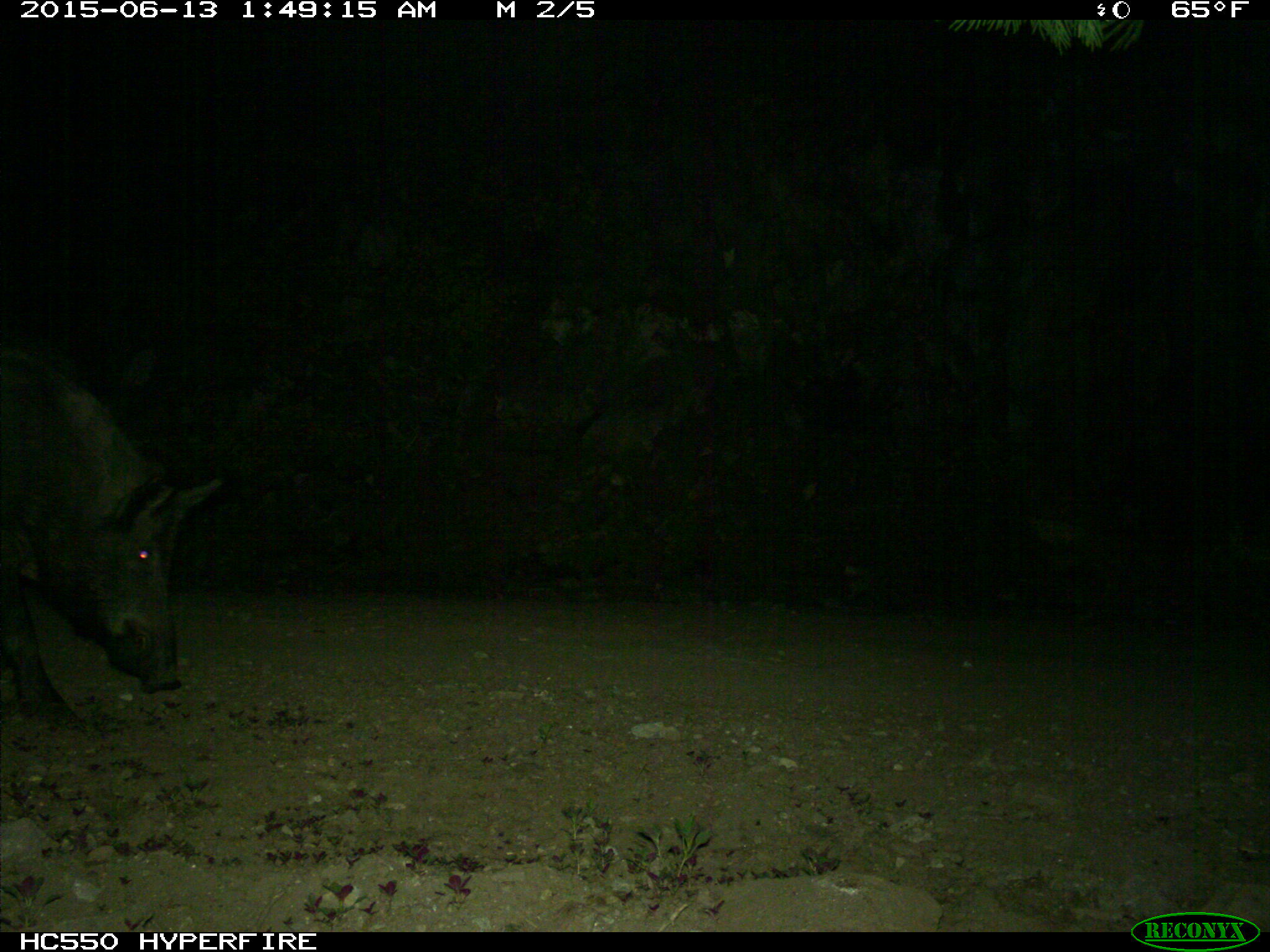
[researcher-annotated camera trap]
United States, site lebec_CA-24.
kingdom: Animalia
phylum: Chordata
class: Mammalia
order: Artiodactyla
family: Suidae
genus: Sus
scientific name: Sus scrofa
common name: wild boar